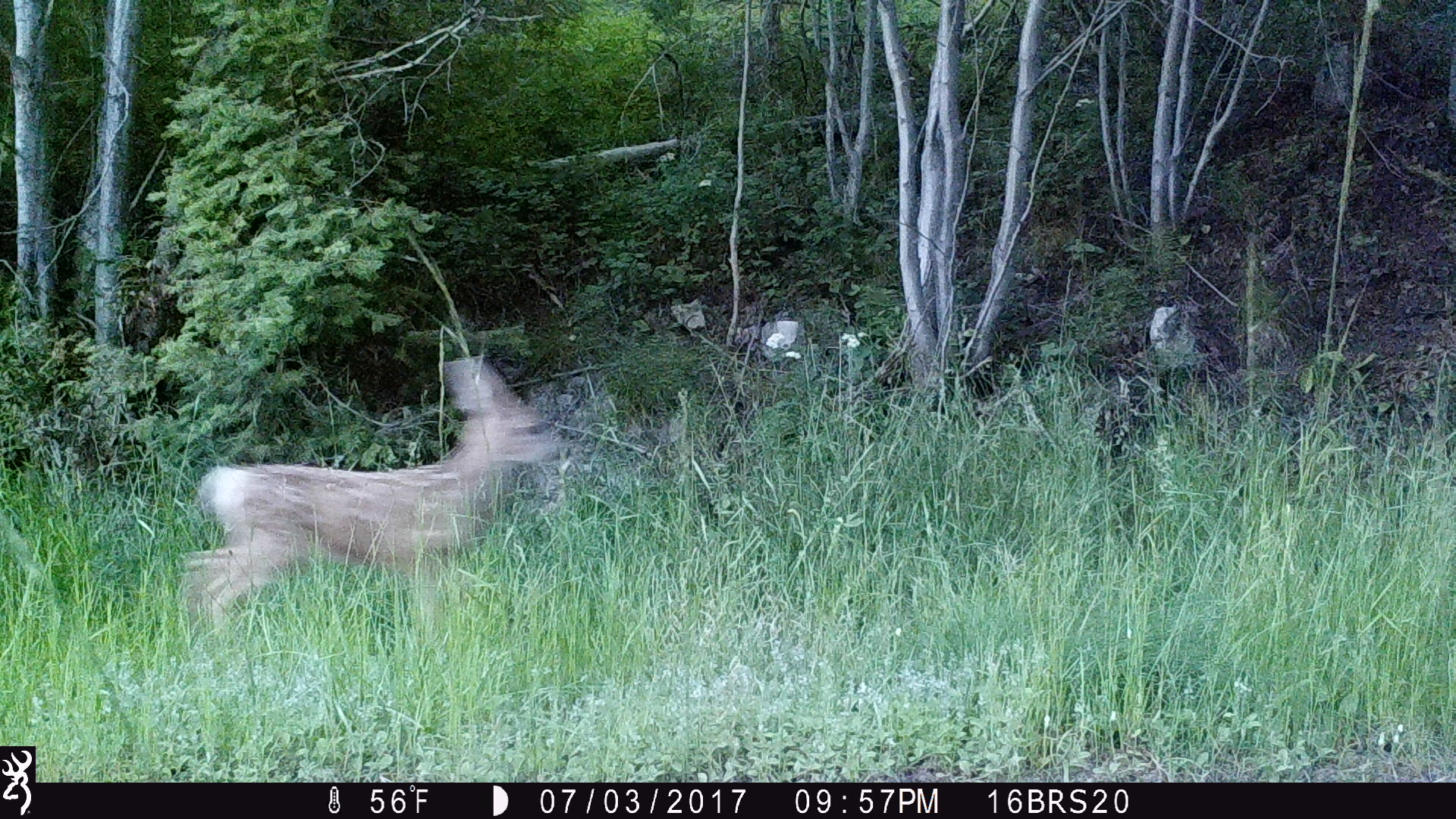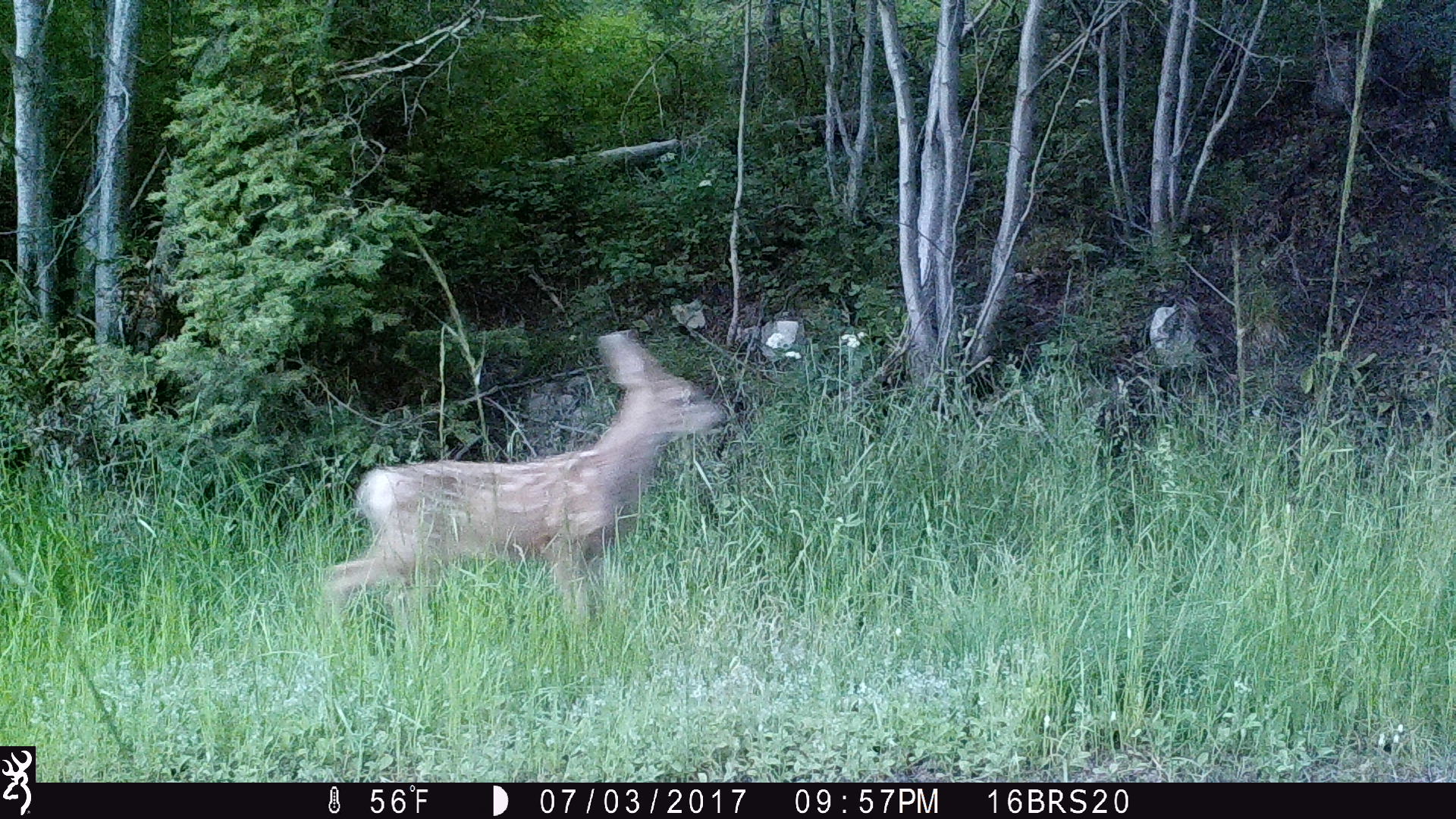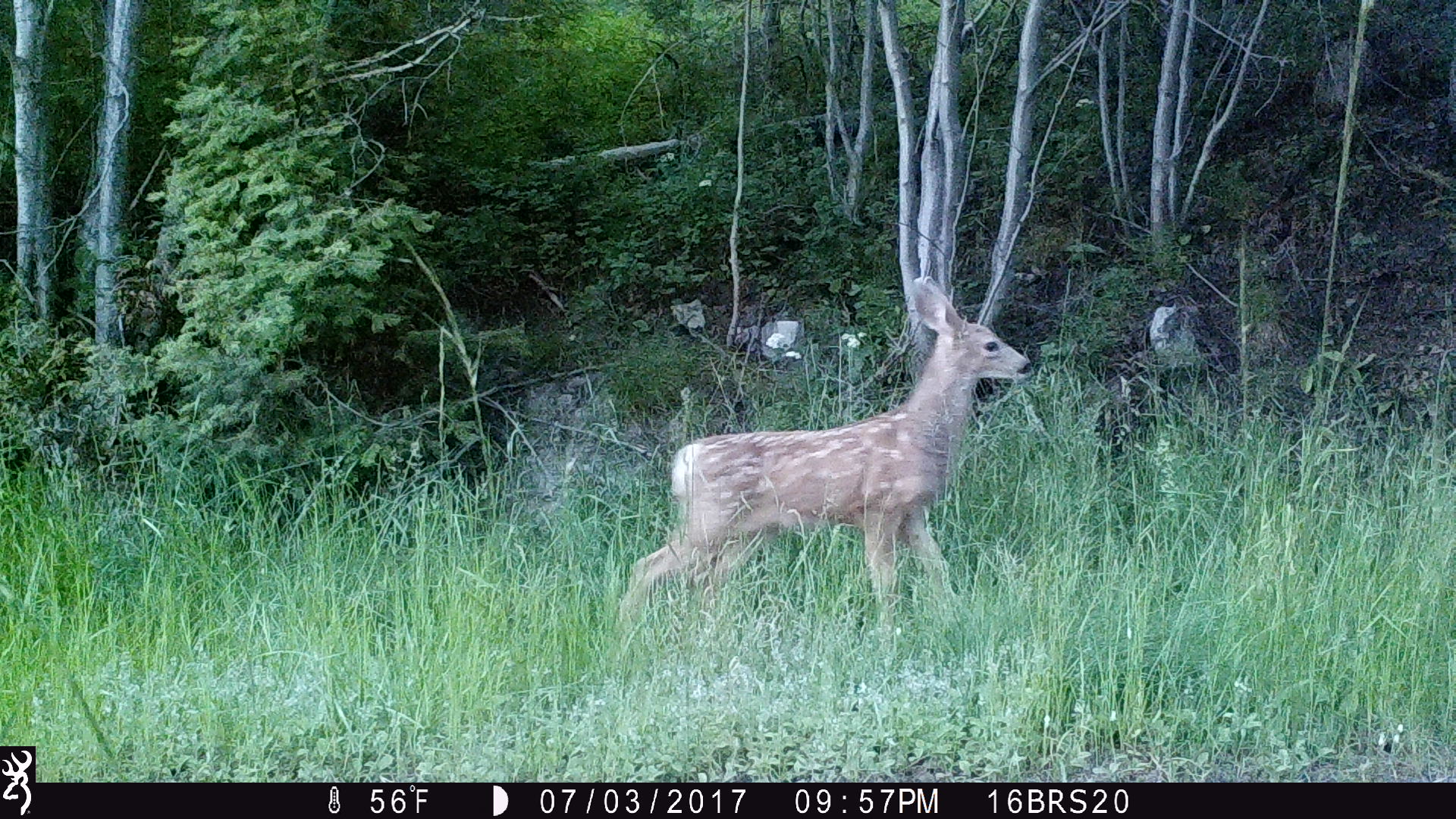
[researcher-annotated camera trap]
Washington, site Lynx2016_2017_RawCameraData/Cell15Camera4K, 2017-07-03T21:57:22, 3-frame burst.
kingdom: Animalia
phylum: Chordata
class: Mammalia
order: Artiodactyla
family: Cervidae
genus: Odocoileus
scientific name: Odocoileus hemionus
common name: mule deer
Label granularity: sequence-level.